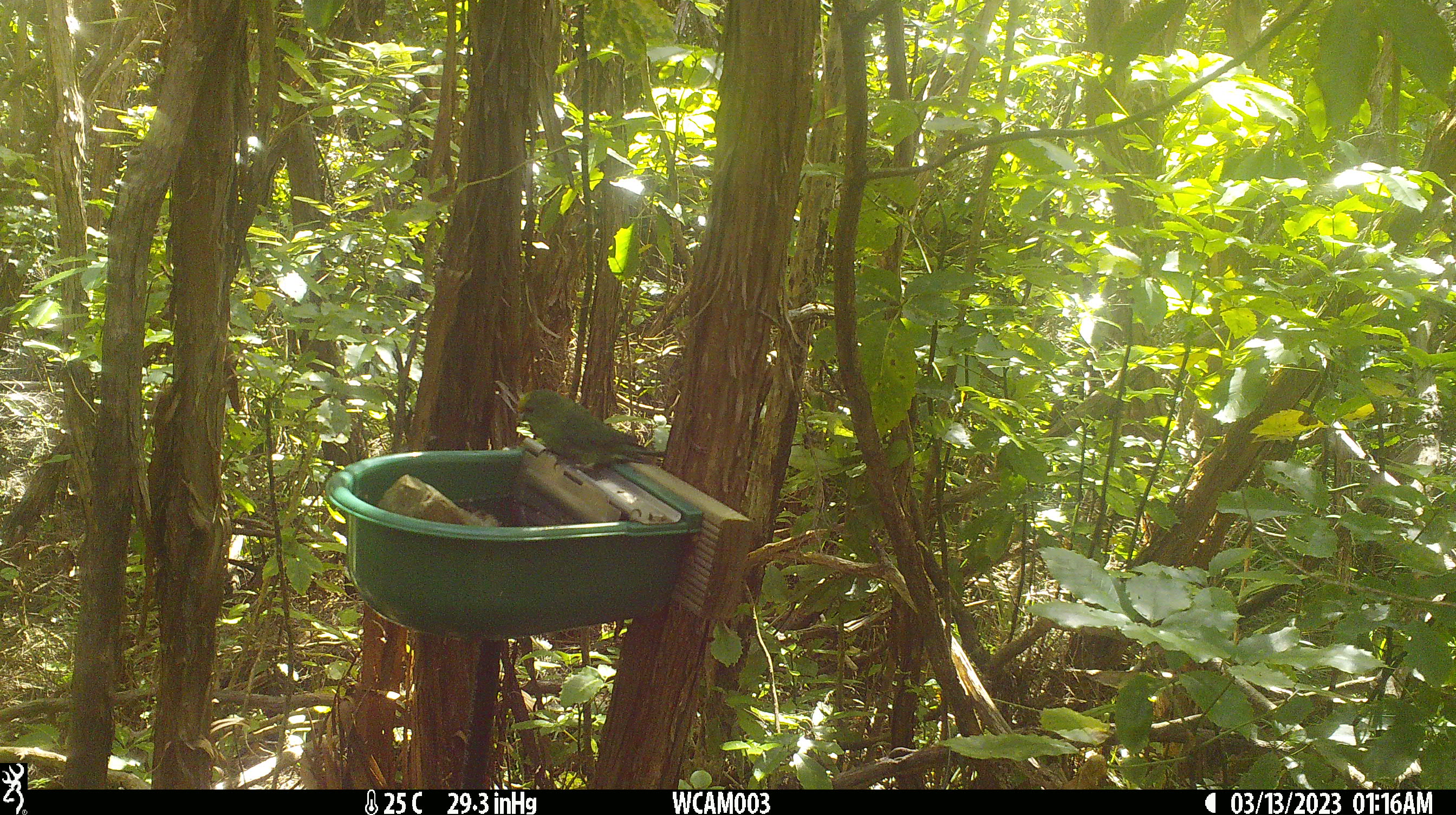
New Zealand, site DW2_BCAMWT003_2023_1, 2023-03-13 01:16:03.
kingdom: Animalia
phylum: Chordata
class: Aves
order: Psittaciformes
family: Psittaculidae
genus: Cyanoramphus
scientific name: Cyanoramphus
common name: parakeet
Parakeet (Cyanoramphus).